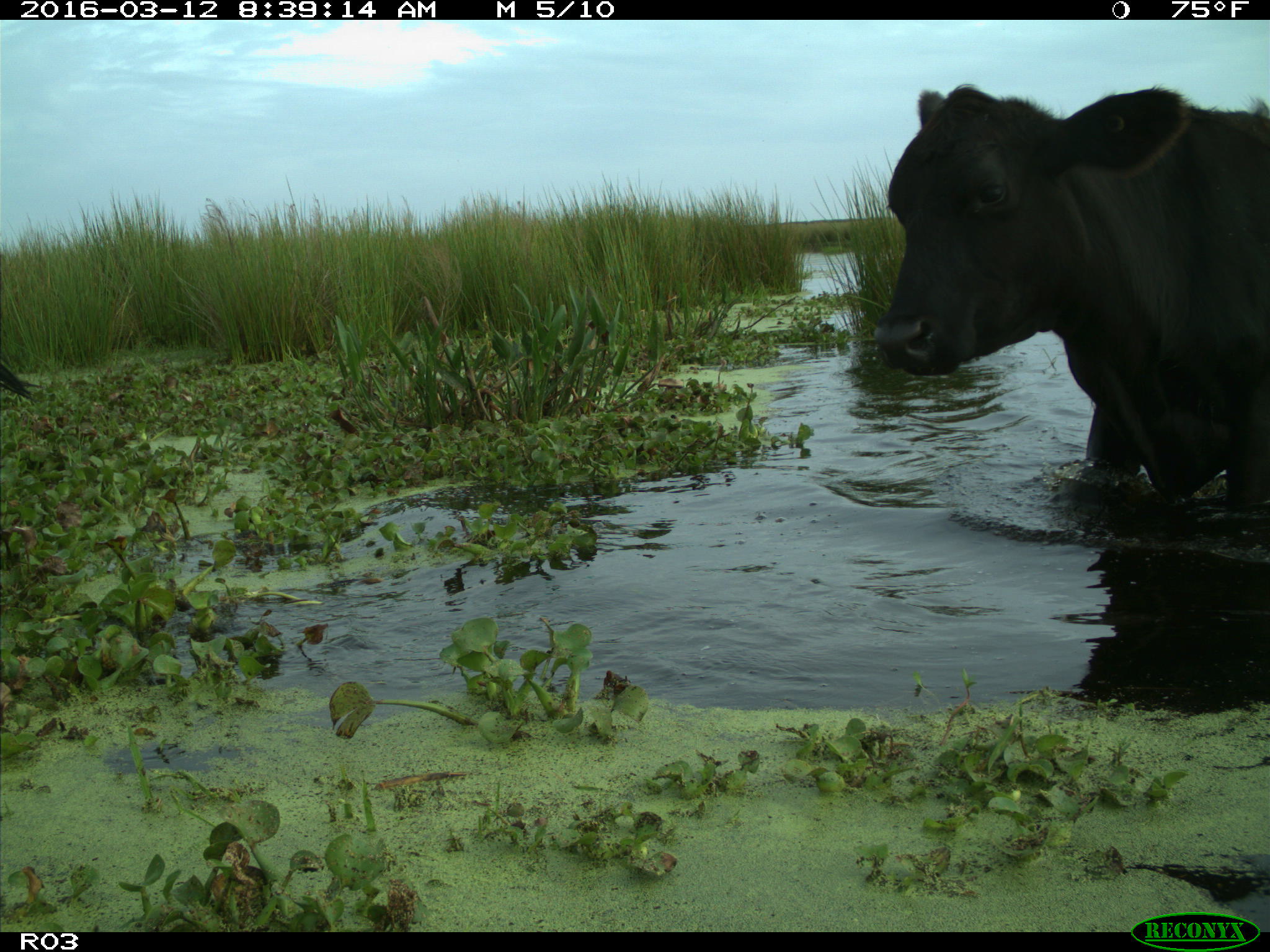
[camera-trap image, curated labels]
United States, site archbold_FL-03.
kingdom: Animalia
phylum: Chordata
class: Mammalia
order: Artiodactyla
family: Bovidae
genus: Bos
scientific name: Bos taurus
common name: domestic cow